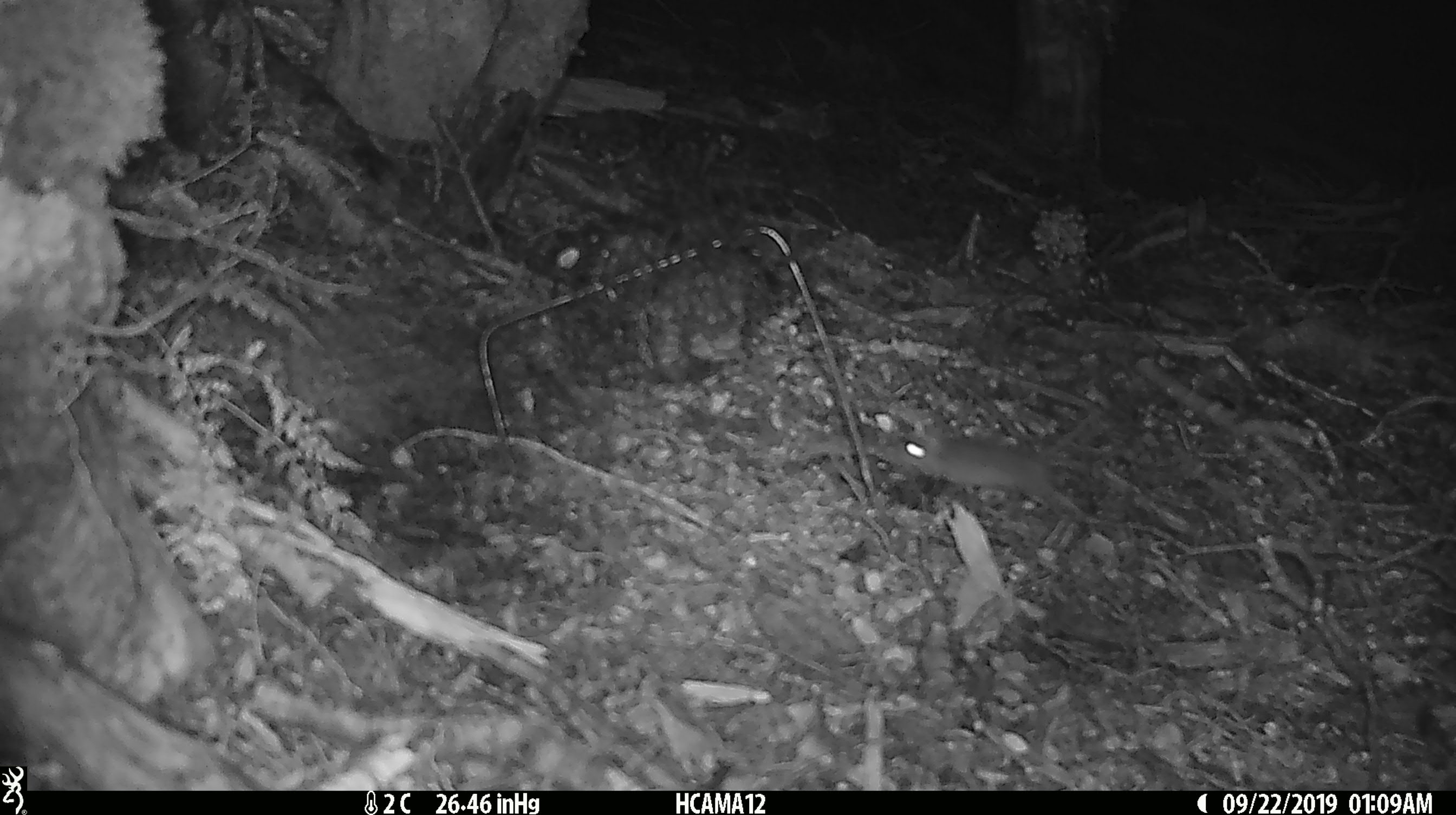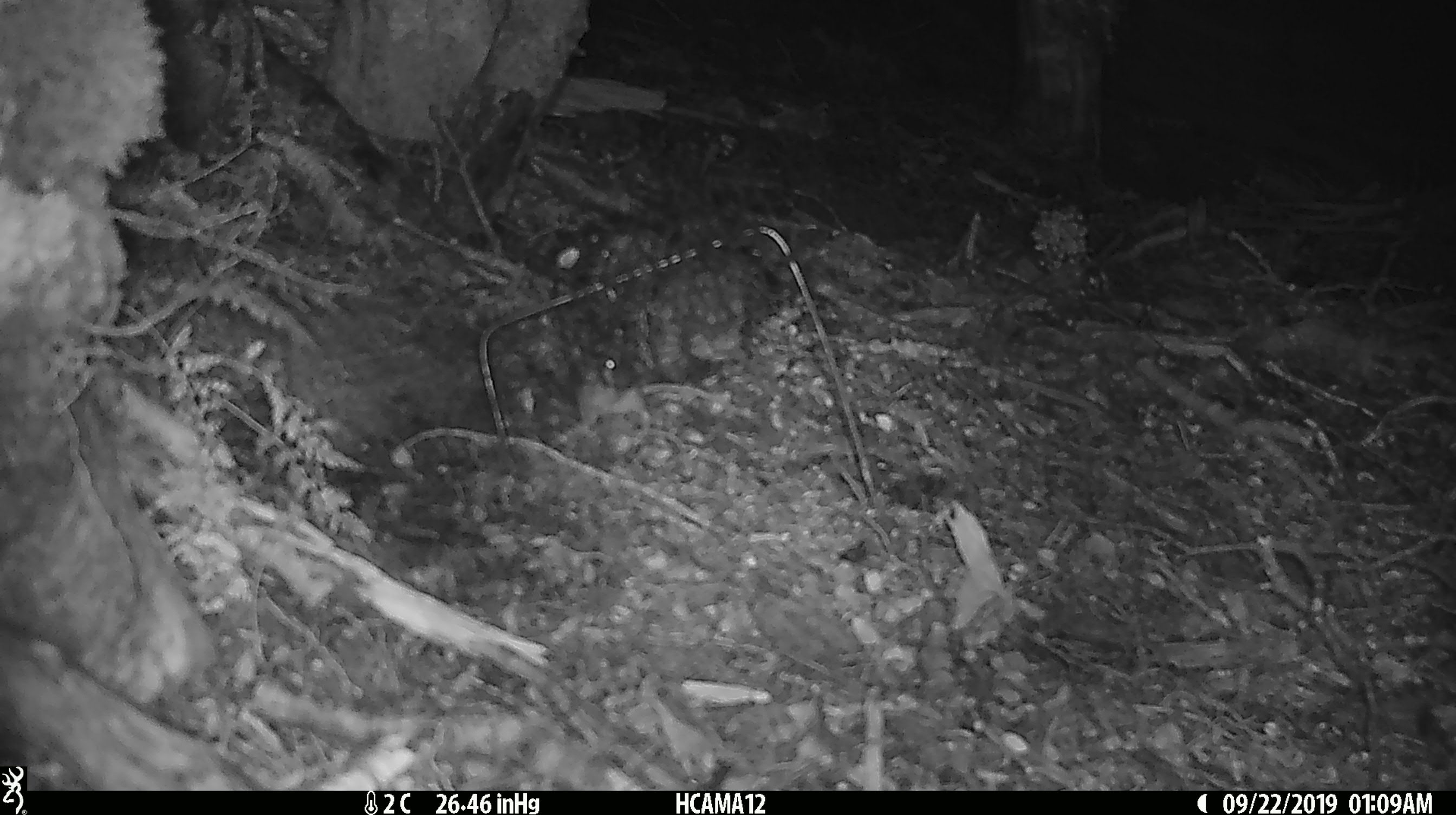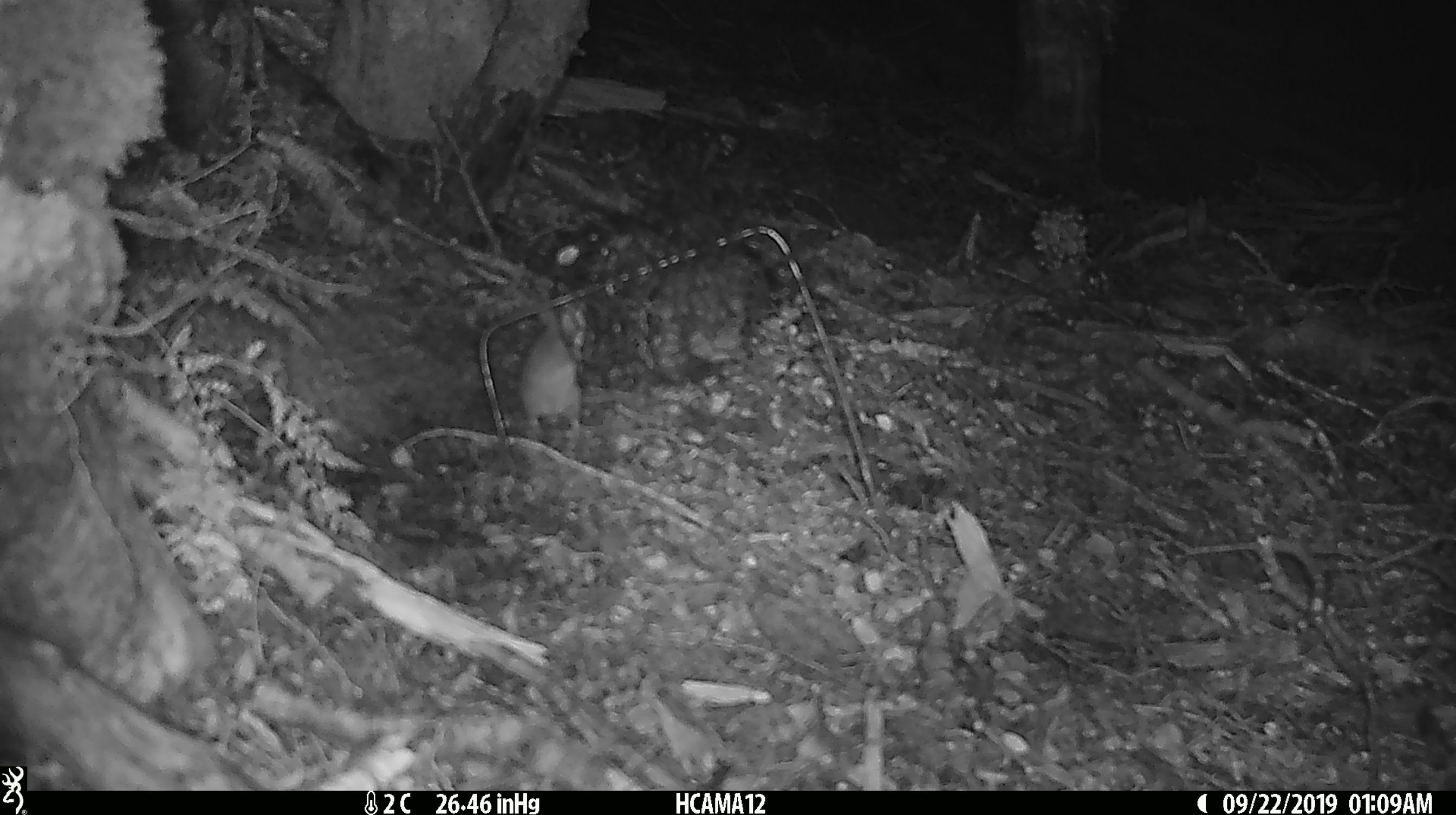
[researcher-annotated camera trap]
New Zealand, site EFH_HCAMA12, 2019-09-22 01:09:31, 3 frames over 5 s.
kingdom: Animalia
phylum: Chordata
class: Mammalia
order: Rodentia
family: Muridae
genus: Mus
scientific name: Mus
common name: mouse